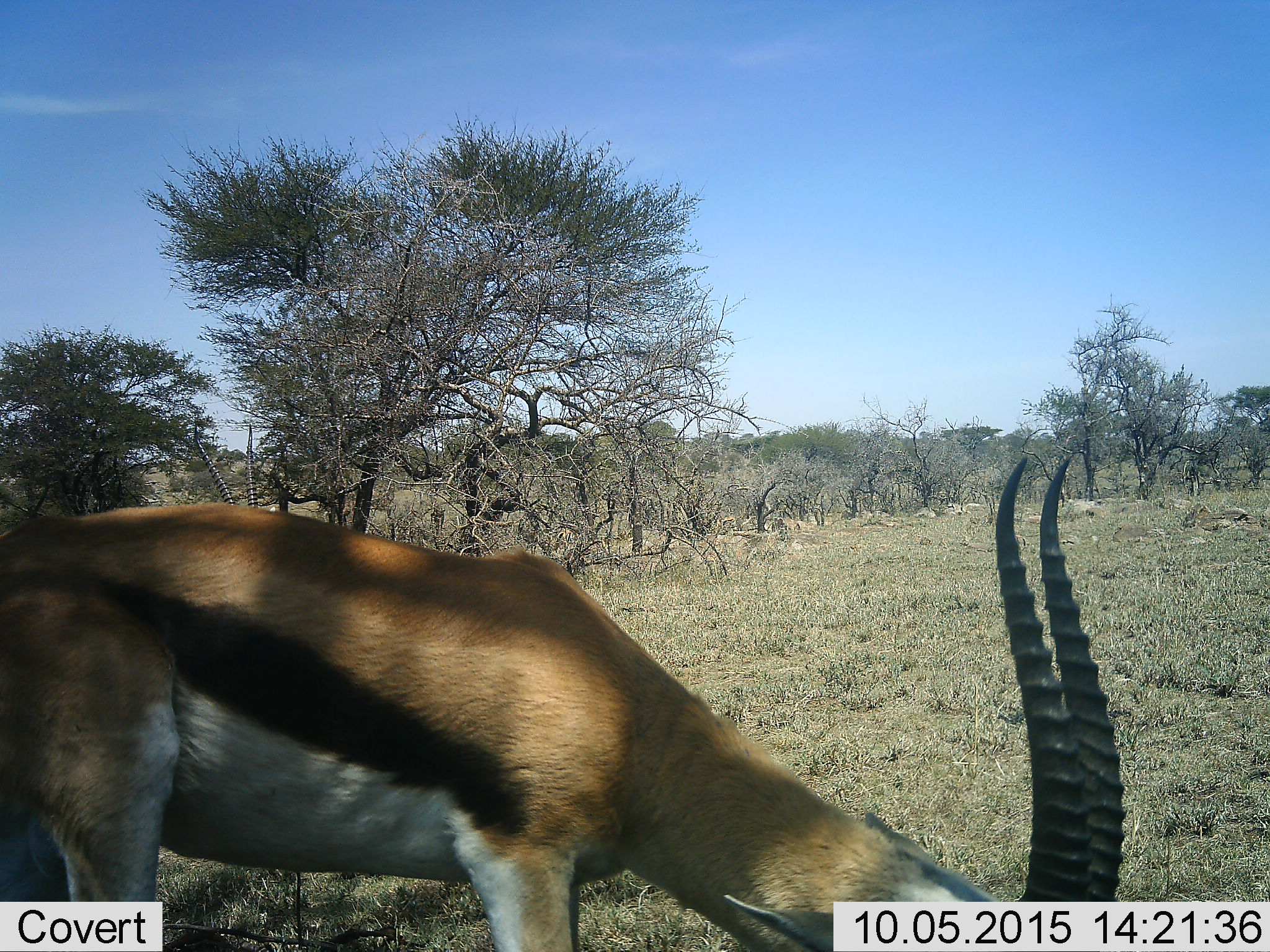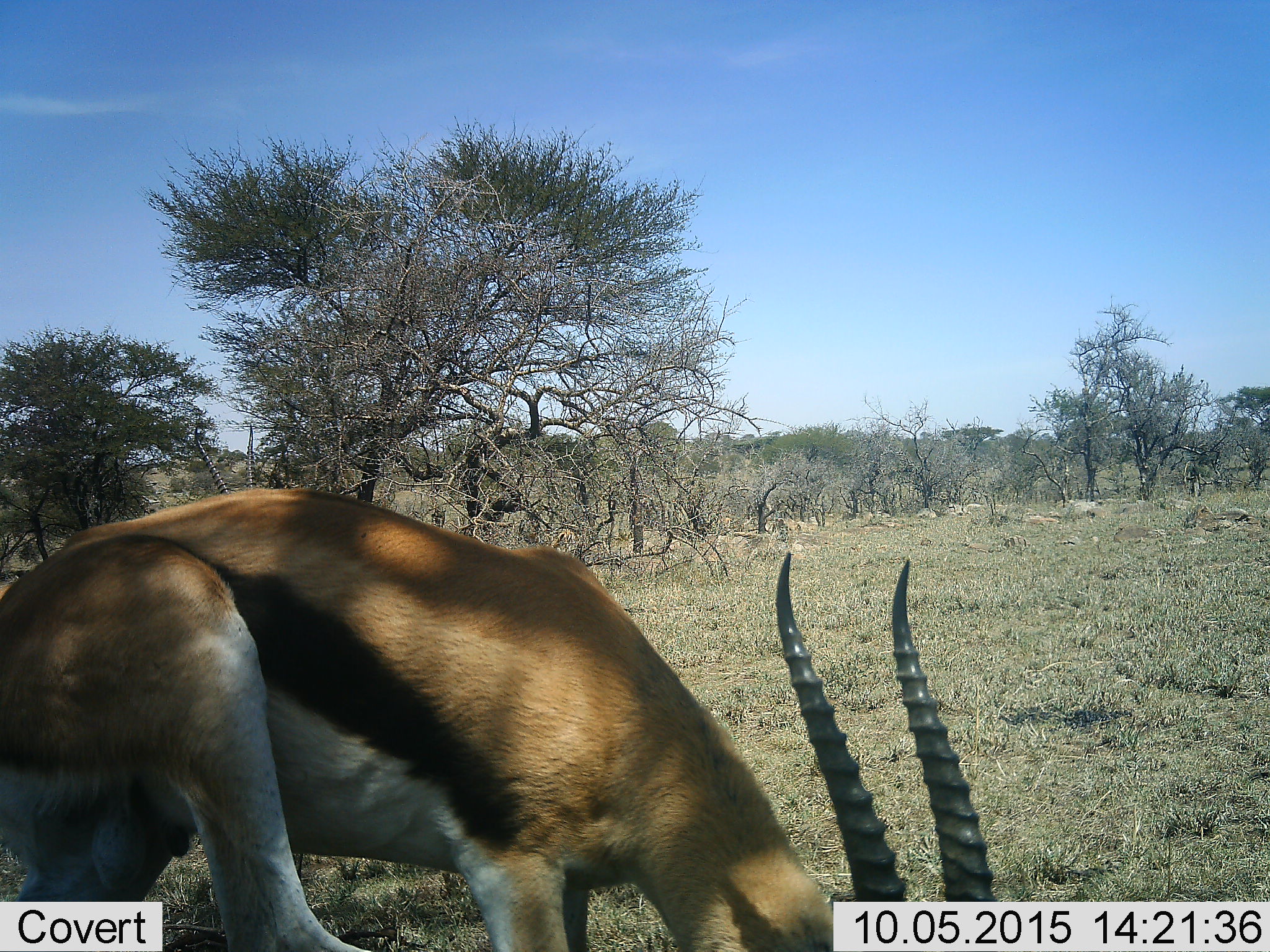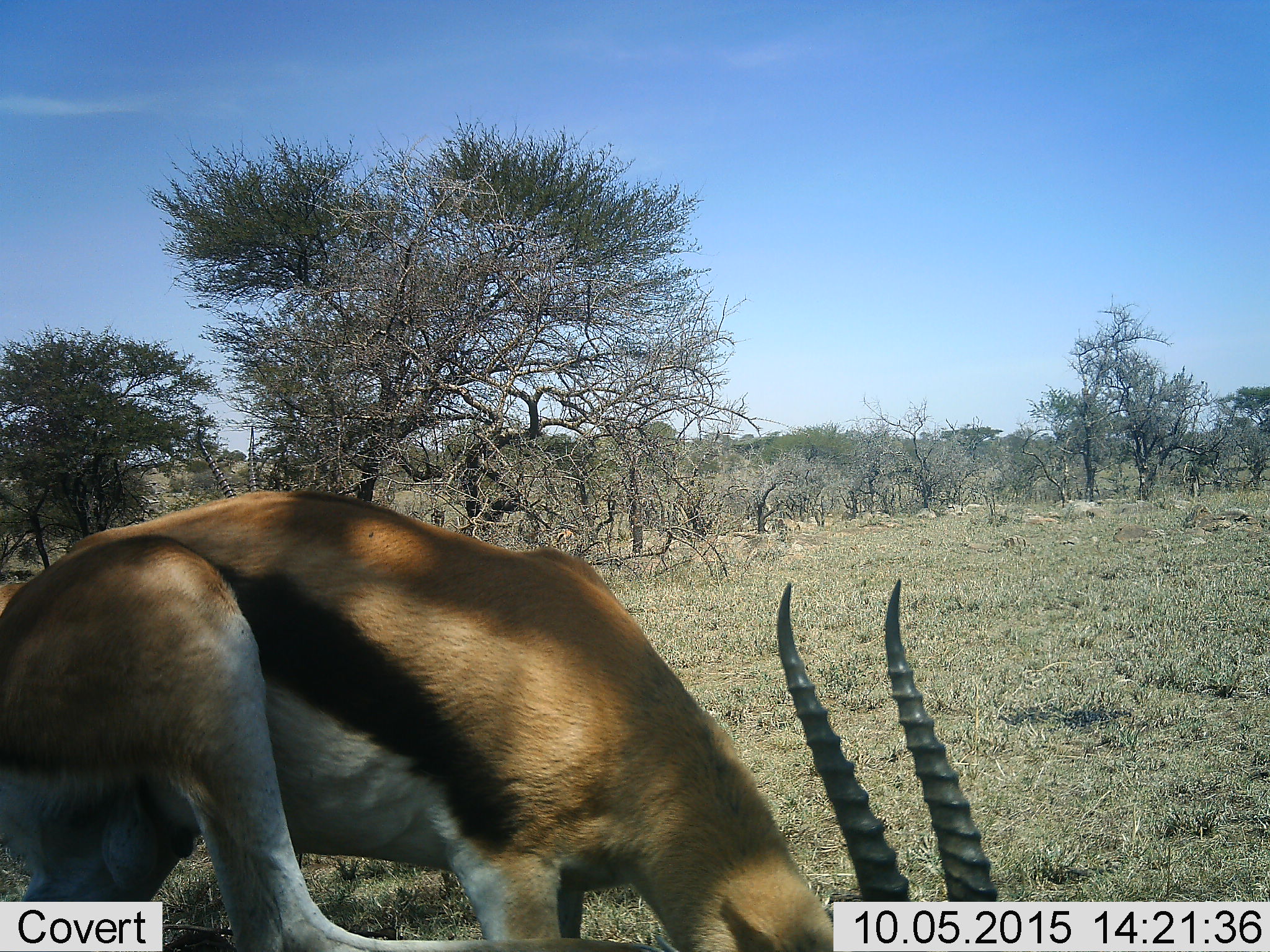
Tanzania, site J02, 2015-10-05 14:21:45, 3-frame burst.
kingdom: Animalia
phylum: Chordata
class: Mammalia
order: Artiodactyla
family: Bovidae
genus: Eudorcas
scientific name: Eudorcas thomsonii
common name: thomson's gazelle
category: gazellethomsons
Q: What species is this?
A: Gazellethomsons (thomson's gazelle) (Eudorcas thomsonii).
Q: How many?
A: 1.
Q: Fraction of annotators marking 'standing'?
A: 0%.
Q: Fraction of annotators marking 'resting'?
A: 0%.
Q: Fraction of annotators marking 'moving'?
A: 43%.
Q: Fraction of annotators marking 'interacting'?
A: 0%.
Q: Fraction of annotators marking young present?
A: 0%.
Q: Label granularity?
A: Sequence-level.